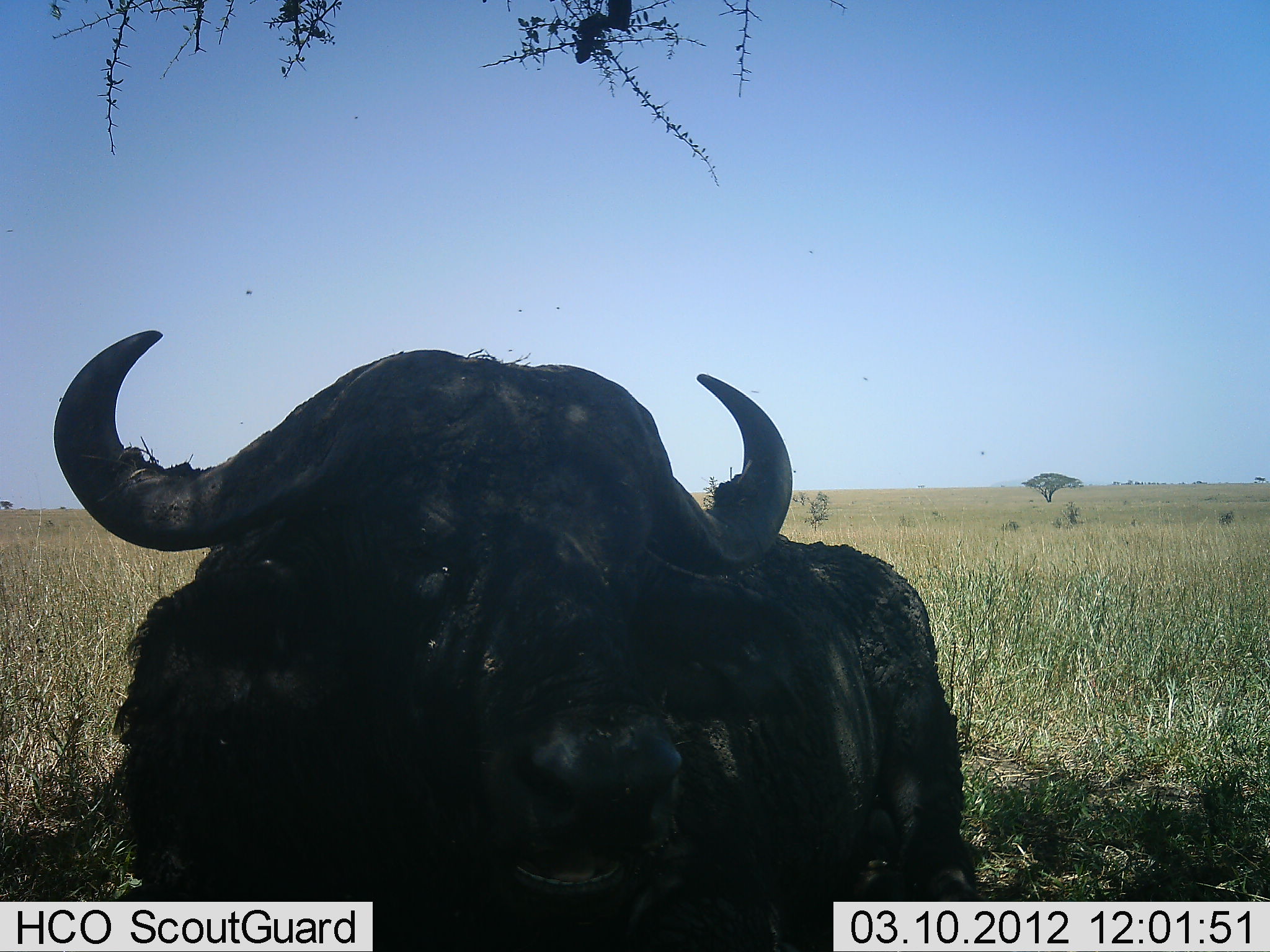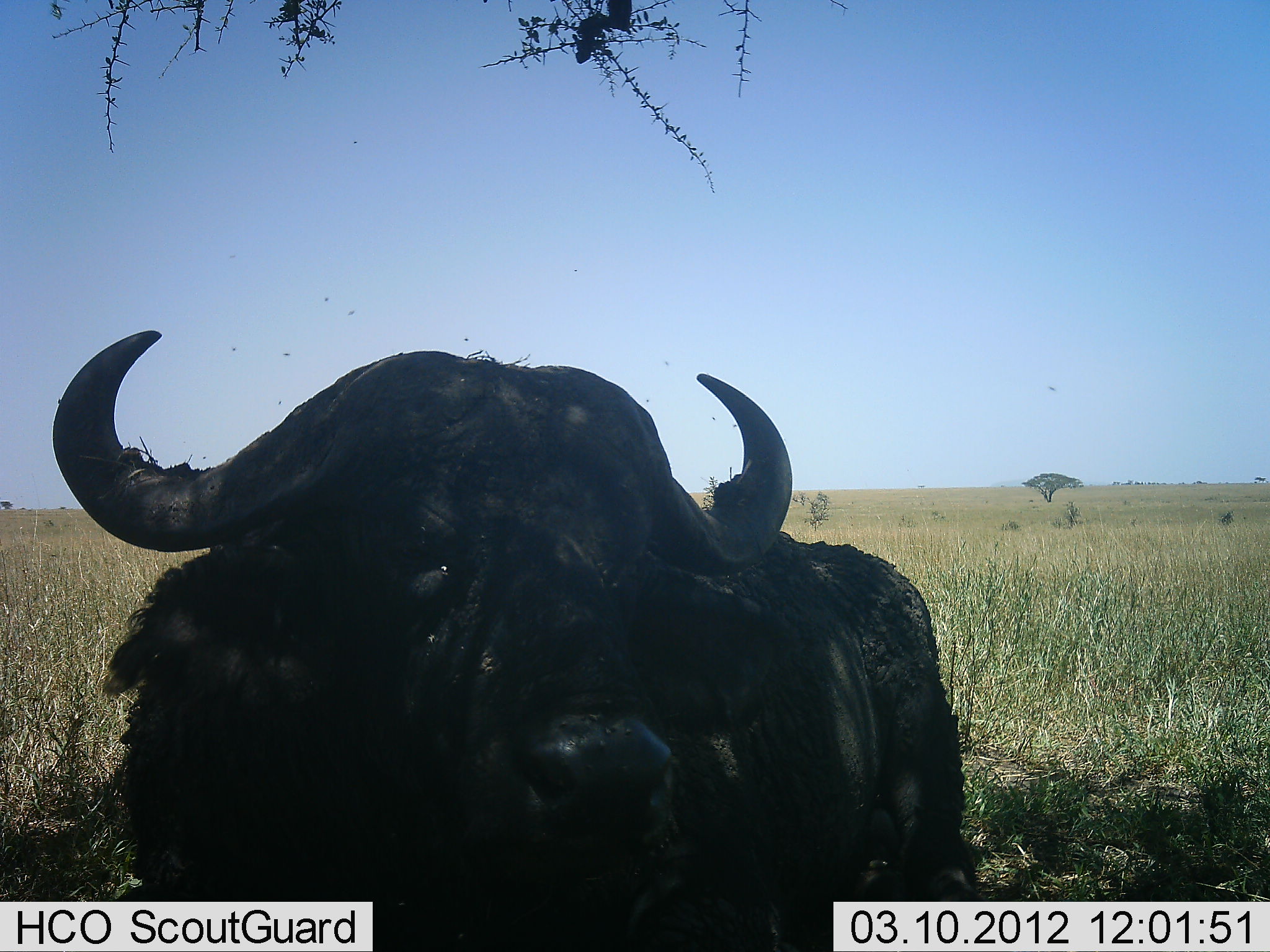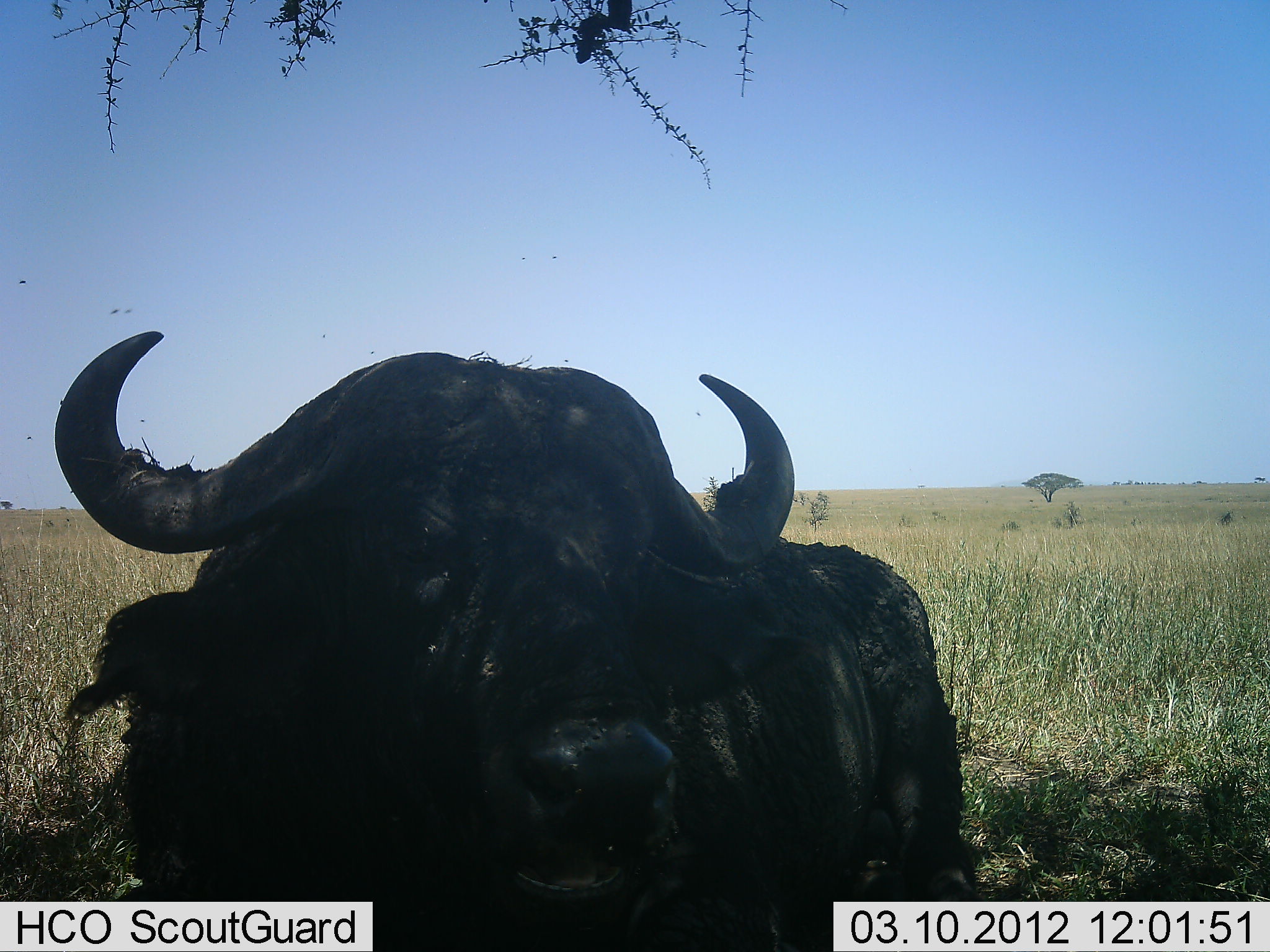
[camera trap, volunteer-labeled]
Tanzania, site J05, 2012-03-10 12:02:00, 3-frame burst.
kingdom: Animalia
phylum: Chordata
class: Mammalia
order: Artiodactyla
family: Bovidae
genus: Syncerus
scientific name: Syncerus caffer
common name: cape buffalo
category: buffalo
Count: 1.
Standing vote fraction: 63%.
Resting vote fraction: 32%.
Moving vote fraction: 0%.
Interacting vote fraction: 0%.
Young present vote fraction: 0%.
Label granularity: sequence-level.